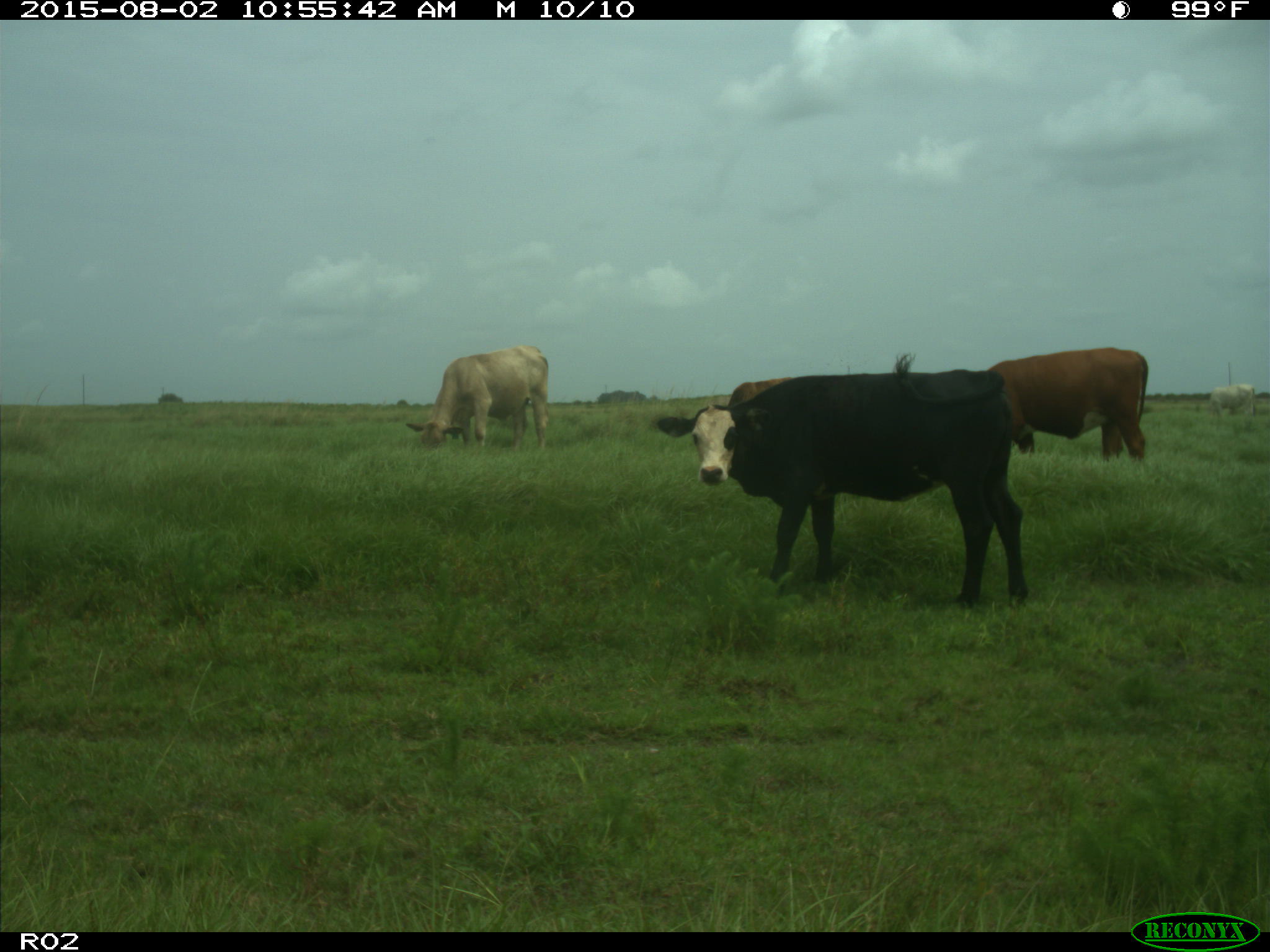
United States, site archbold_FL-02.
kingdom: Animalia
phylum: Chordata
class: Mammalia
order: Artiodactyla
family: Bovidae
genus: Bos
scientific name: Bos taurus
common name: domestic cow